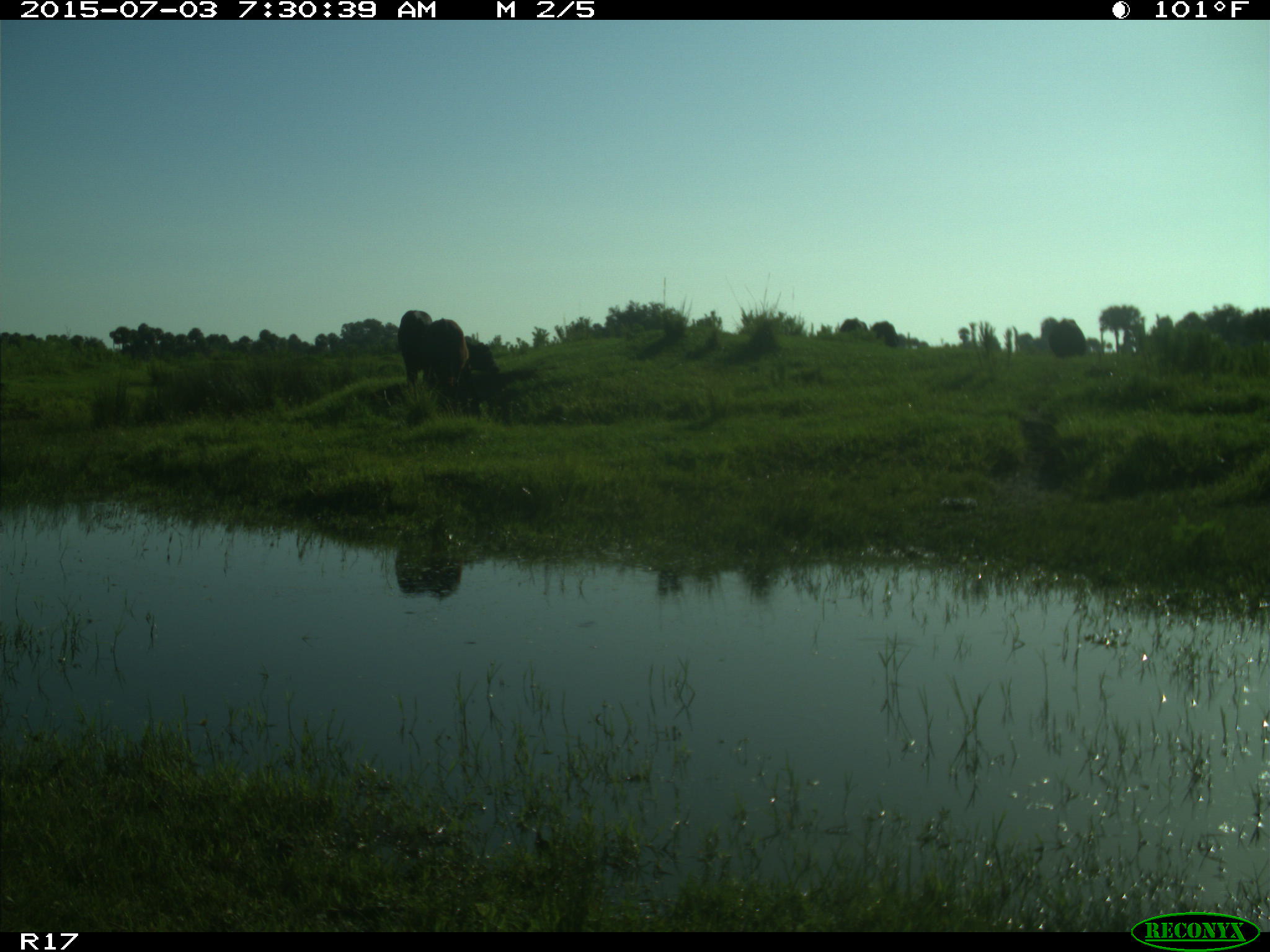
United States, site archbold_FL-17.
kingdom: Animalia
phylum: Chordata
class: Mammalia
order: Artiodactyla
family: Bovidae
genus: Bos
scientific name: Bos taurus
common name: domestic cow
Bos taurus (domestic cow).